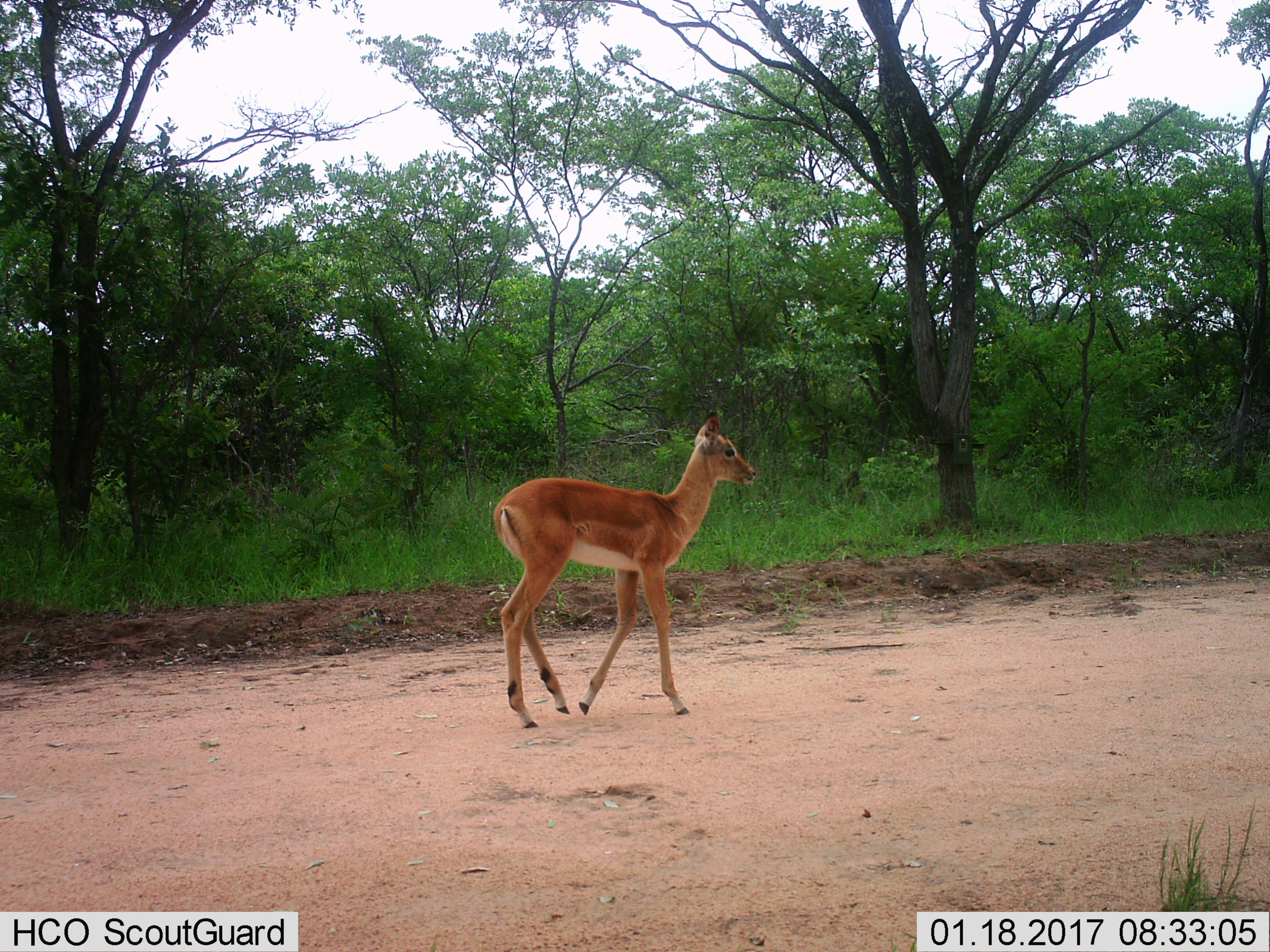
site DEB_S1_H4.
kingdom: Animalia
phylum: Chordata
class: Mammalia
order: Artiodactyla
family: Bovidae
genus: Aepyceros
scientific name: Aepyceros melampus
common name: impala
Impala (Aepyceros melampus), count 1. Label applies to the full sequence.